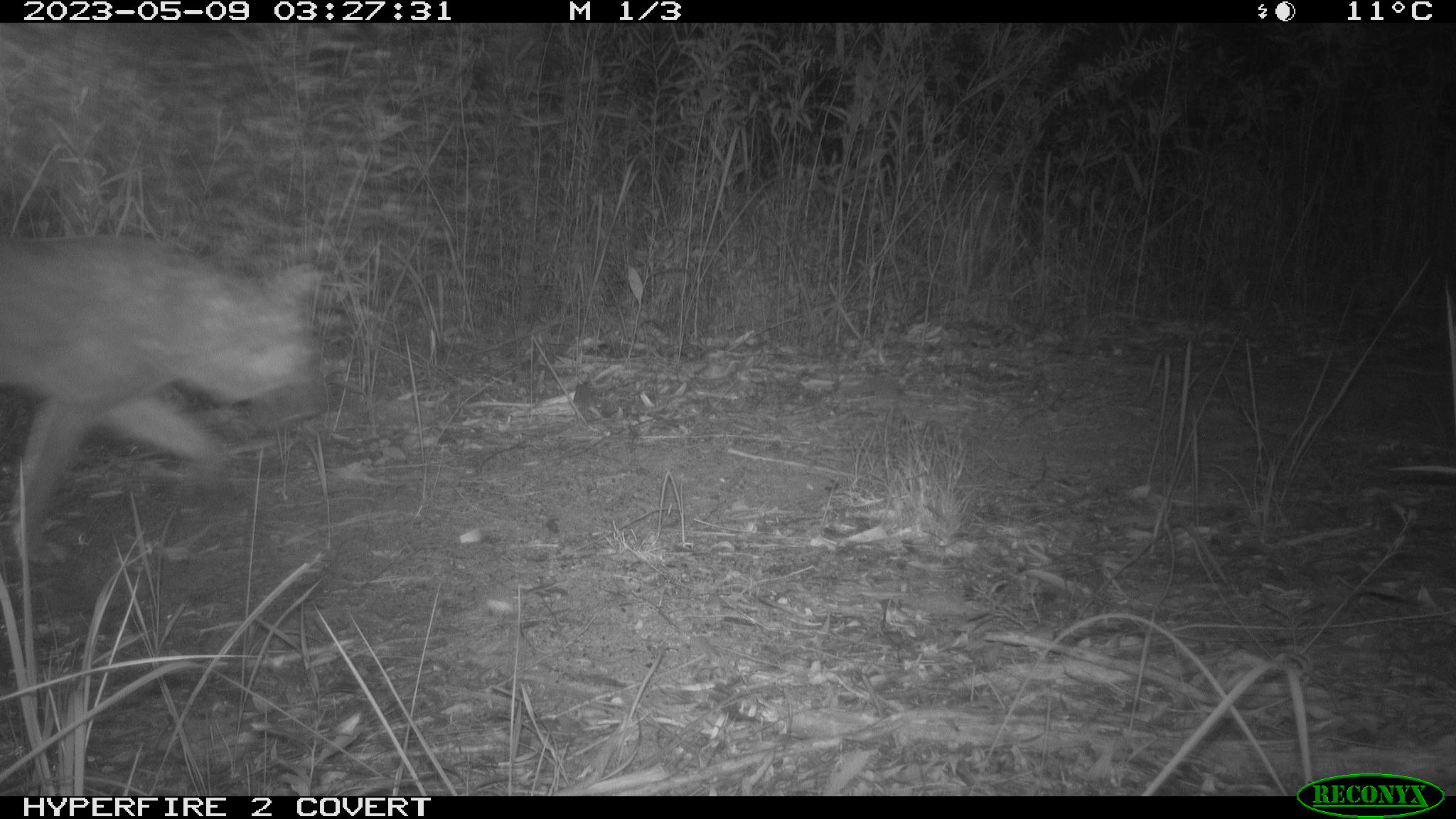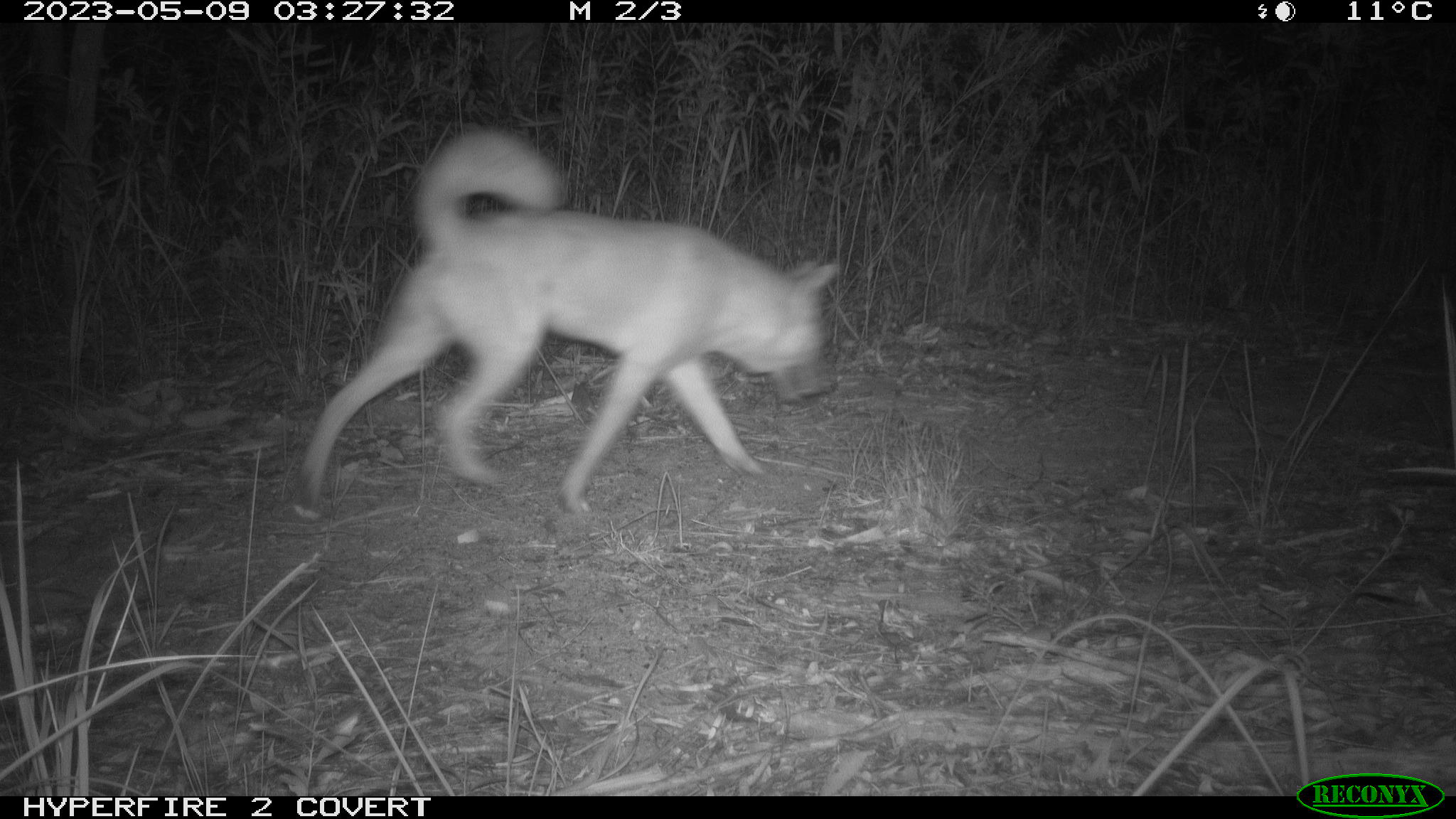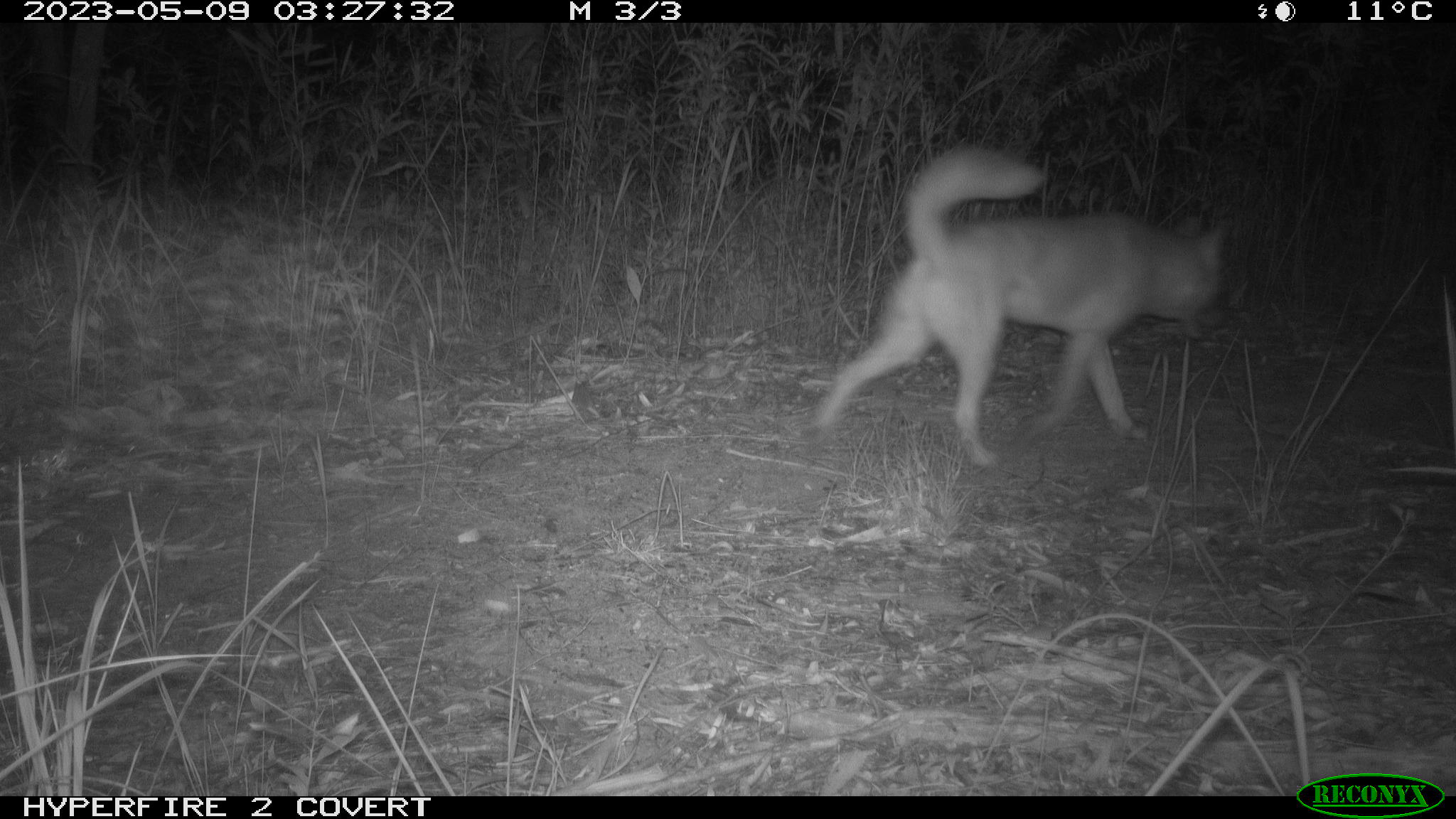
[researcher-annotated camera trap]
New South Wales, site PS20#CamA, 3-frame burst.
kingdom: Animalia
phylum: Chordata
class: Mammalia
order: Carnivora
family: Canidae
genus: Canis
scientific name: Canis familiaris dingo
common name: dingo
Dingo (Canis familiaris dingo).